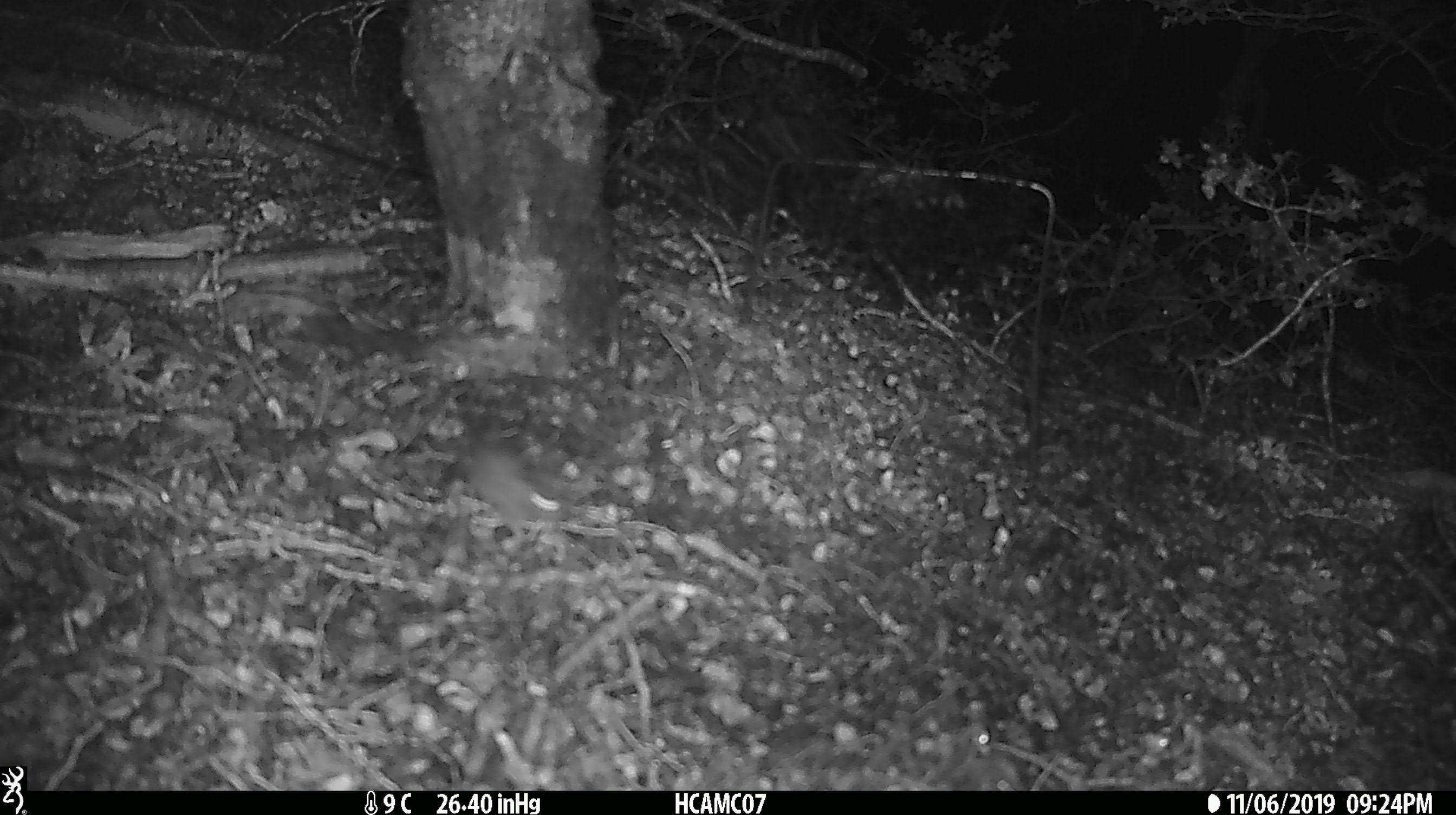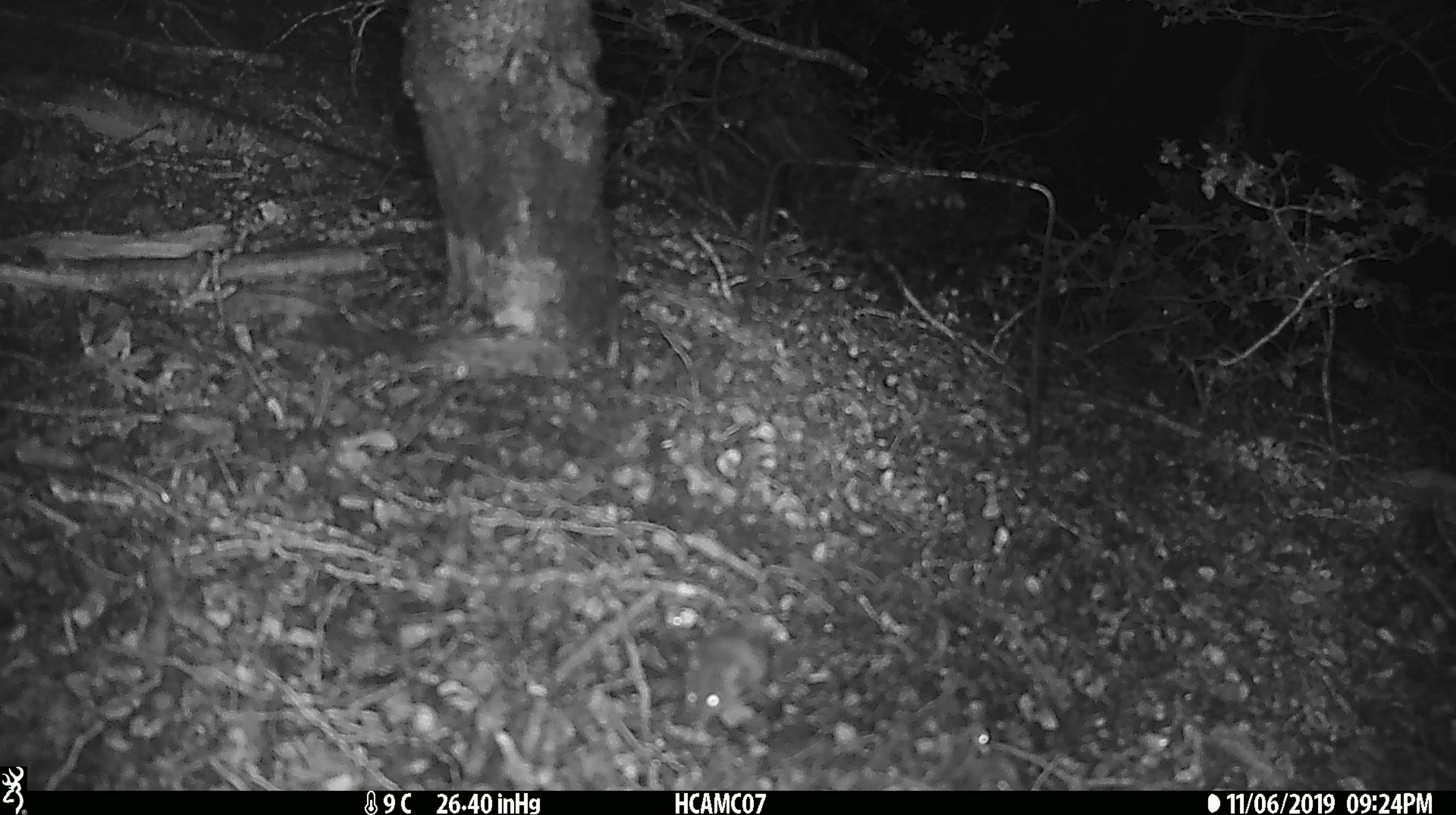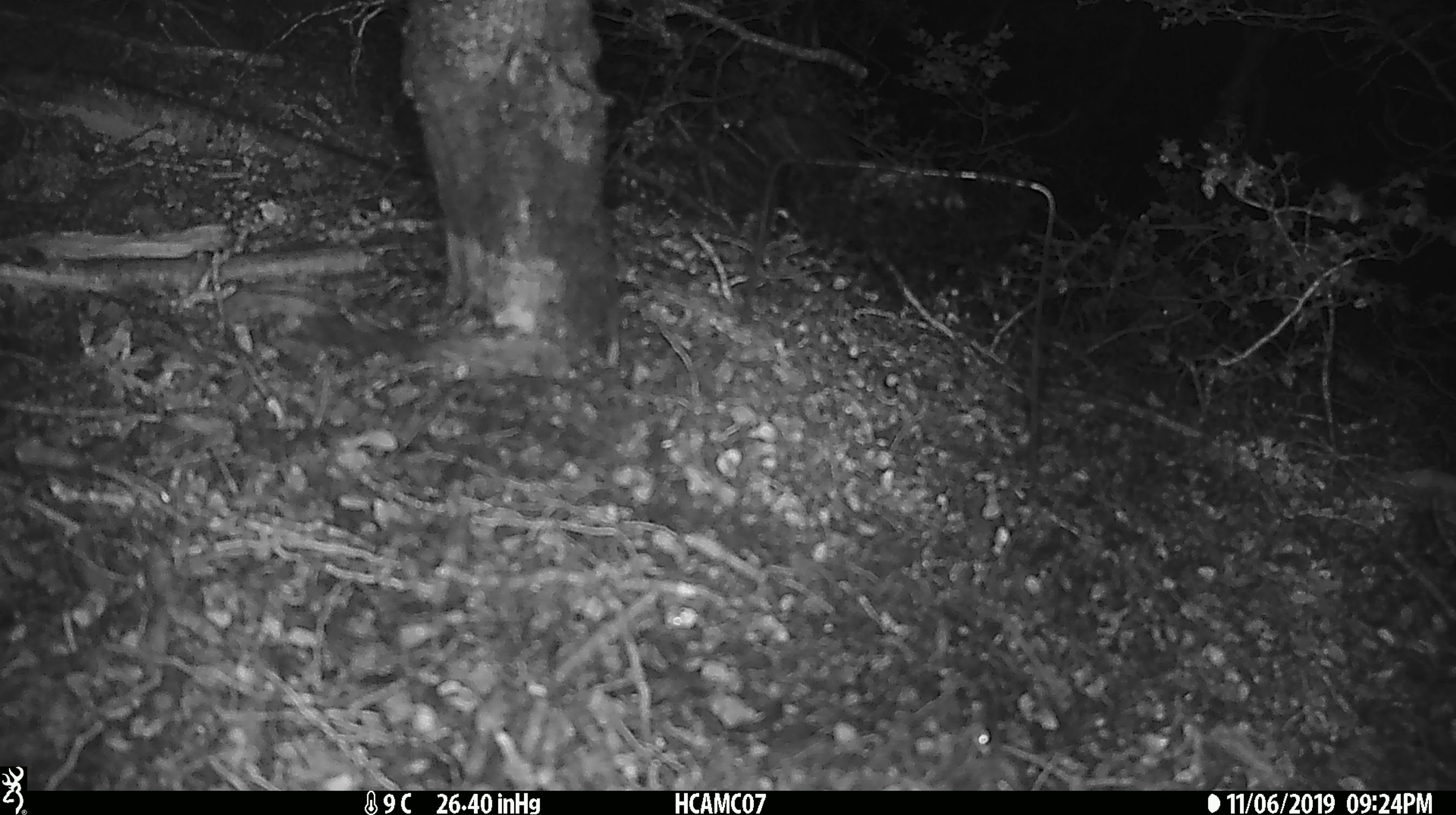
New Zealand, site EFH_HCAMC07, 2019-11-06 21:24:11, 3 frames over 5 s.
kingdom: Animalia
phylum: Chordata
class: Mammalia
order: Rodentia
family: Muridae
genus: Mus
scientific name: Mus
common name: mouse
Mouse (Mus).